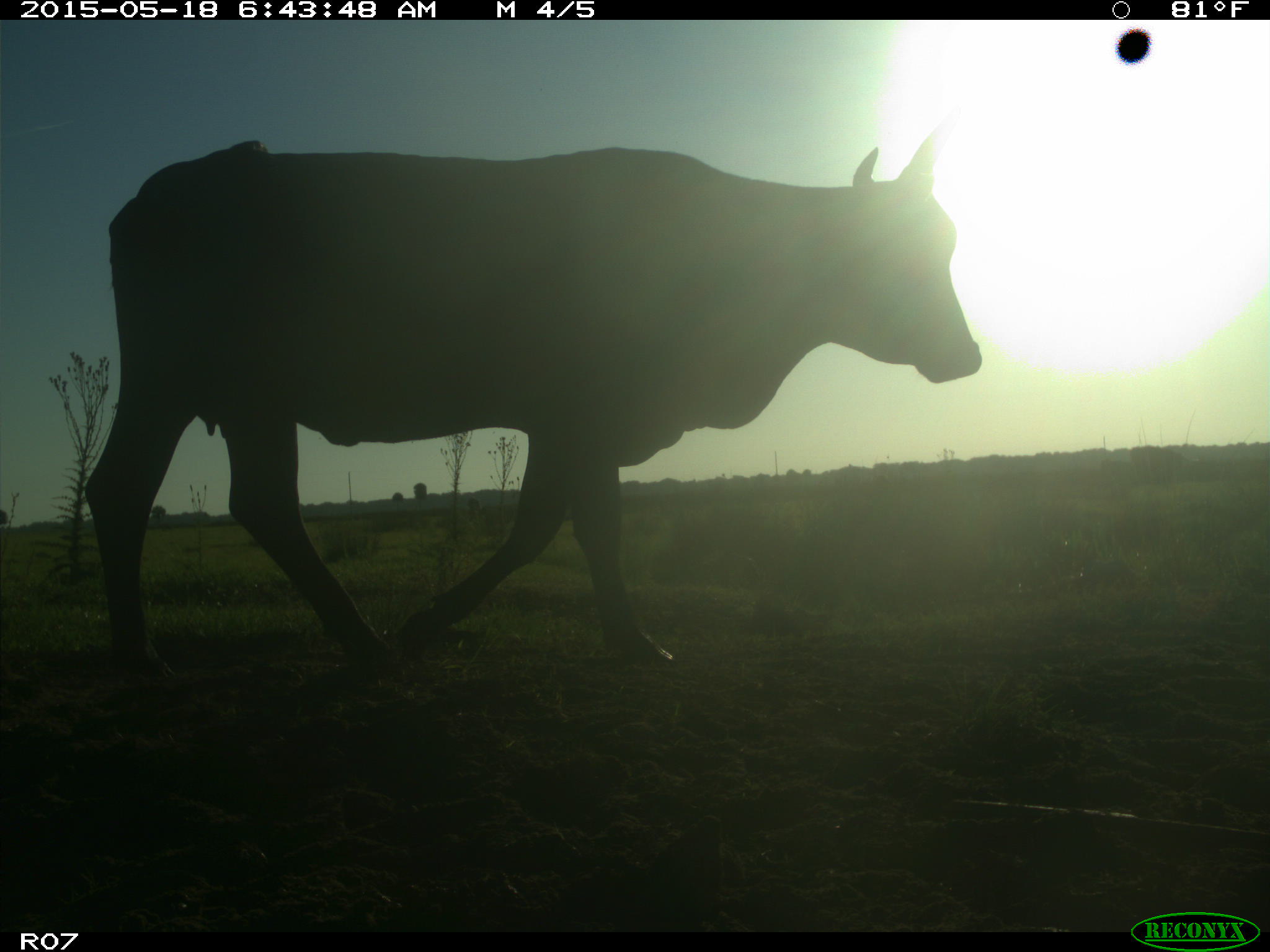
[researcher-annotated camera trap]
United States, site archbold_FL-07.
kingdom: Animalia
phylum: Chordata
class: Mammalia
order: Artiodactyla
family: Bovidae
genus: Bos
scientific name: Bos taurus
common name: domestic cow